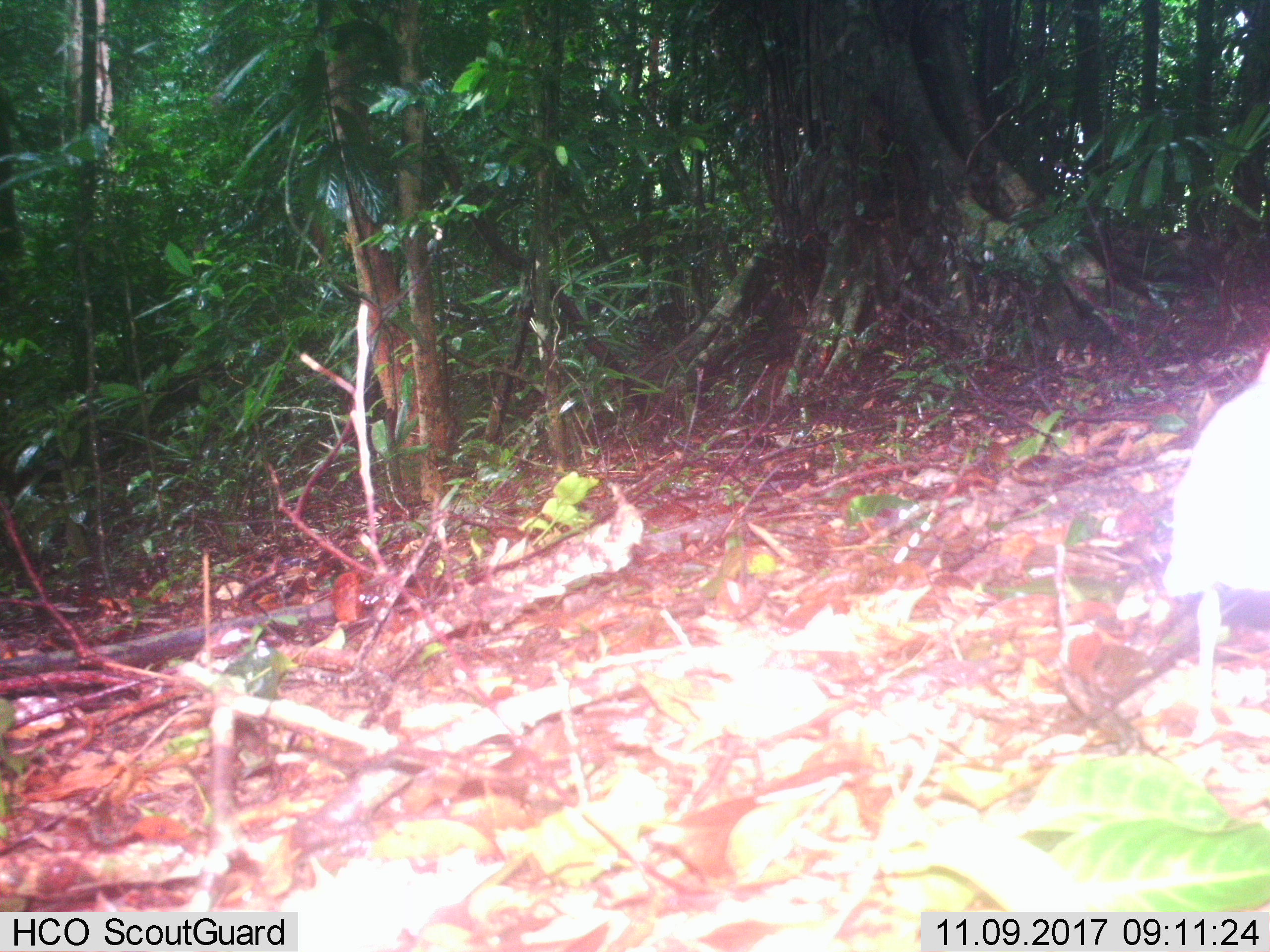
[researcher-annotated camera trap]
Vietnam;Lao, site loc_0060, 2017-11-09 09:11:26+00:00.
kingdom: Animalia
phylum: Chordata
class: Aves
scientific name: Aves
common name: bird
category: unidentified bird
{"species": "unidentified bird (bird) (Aves)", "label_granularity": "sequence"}